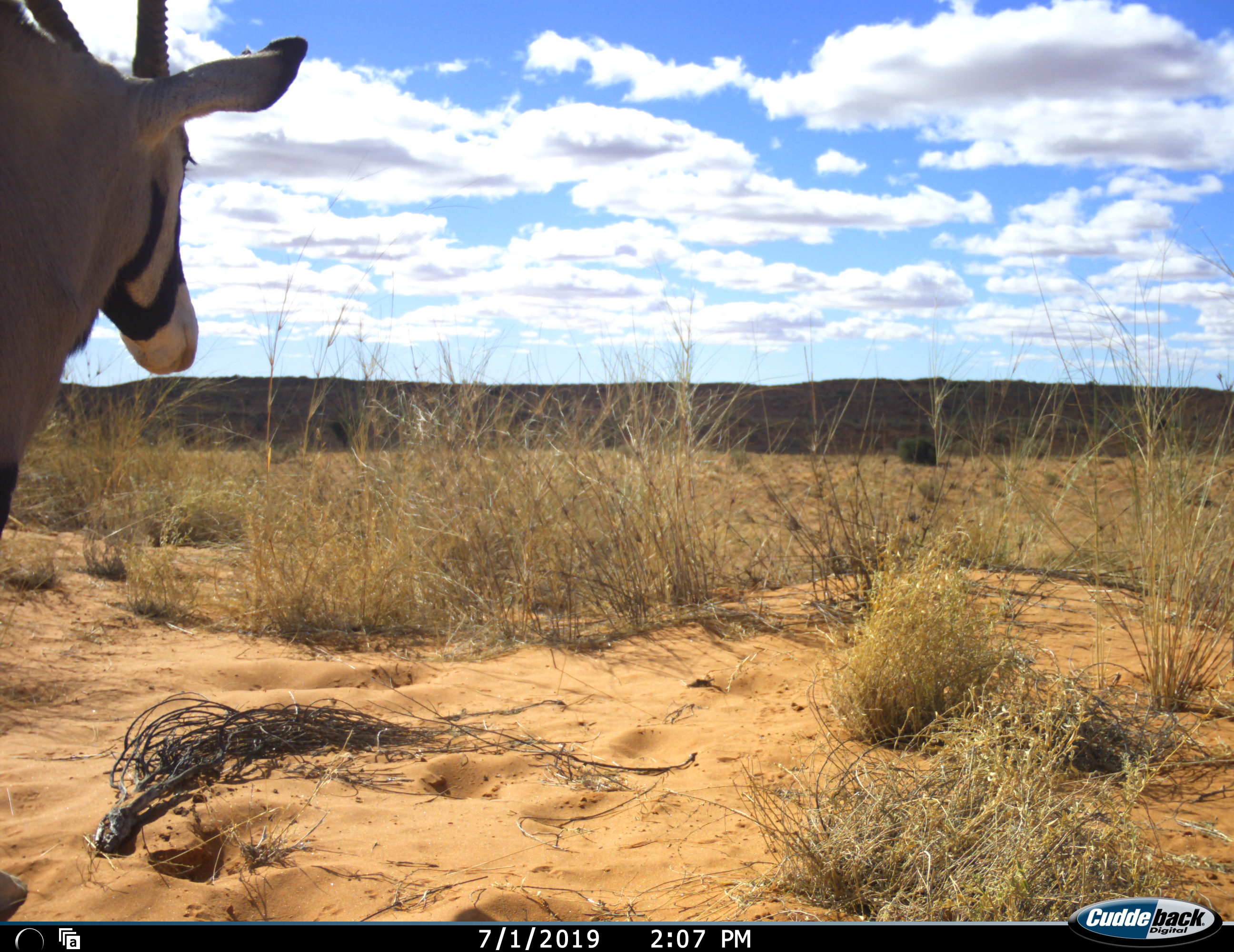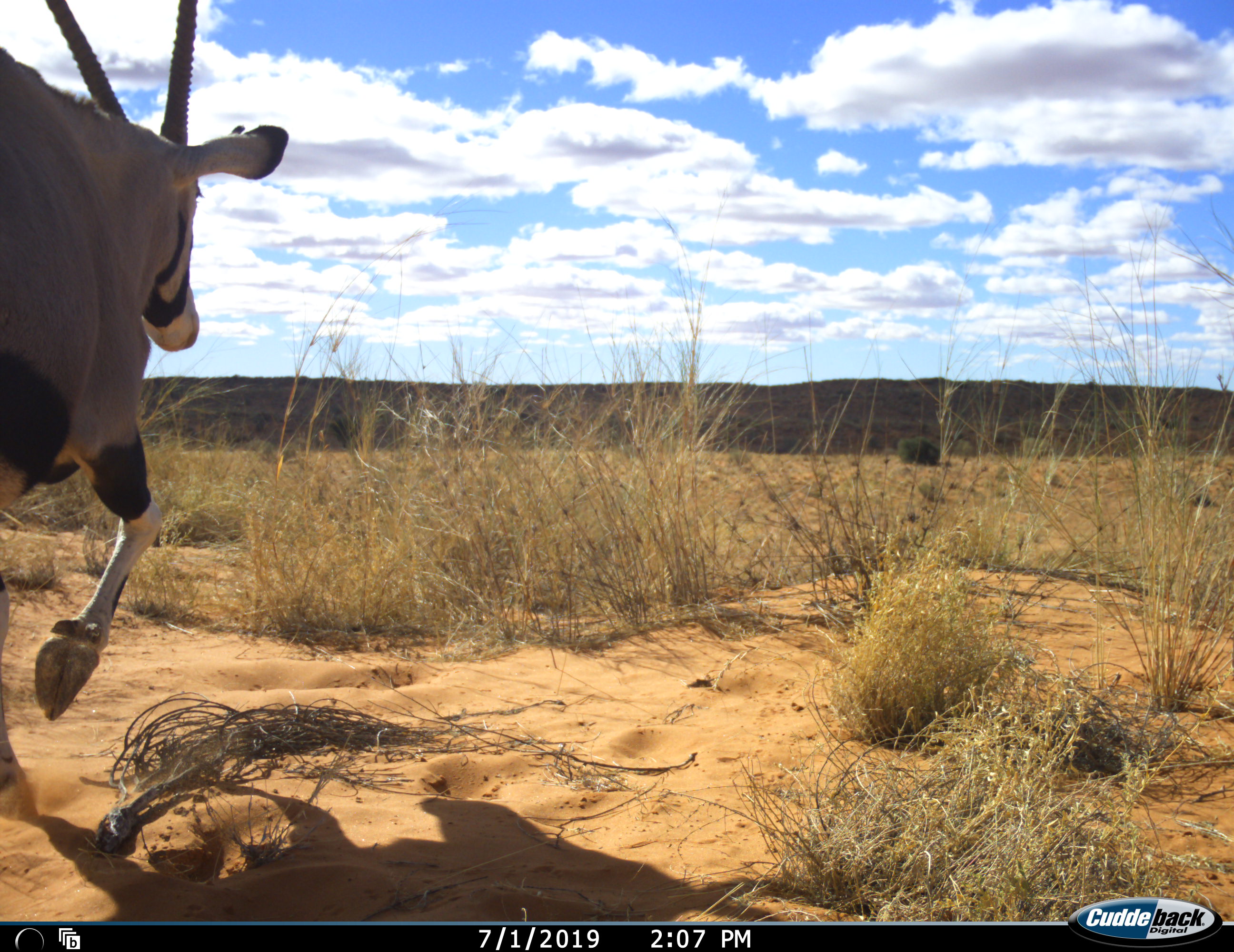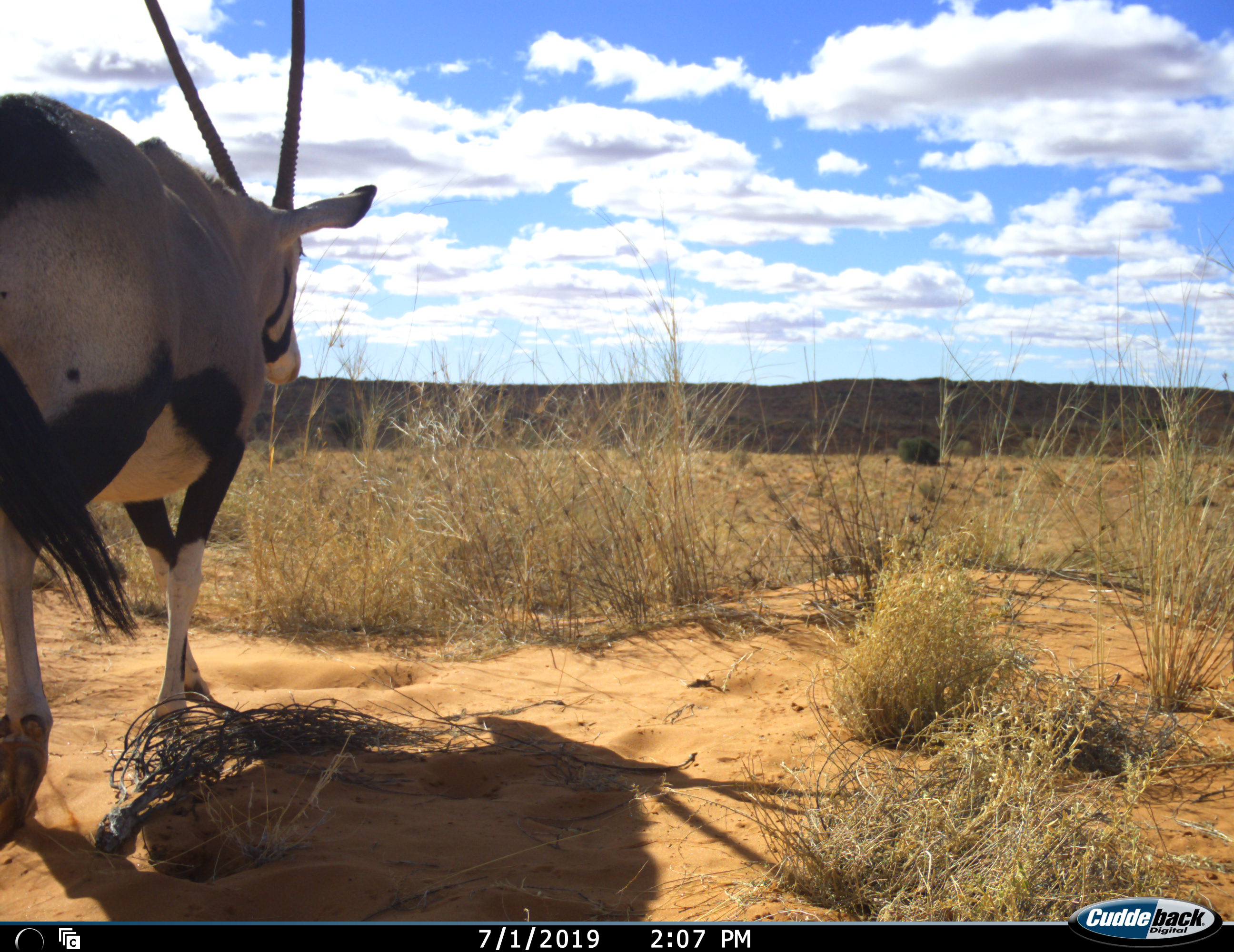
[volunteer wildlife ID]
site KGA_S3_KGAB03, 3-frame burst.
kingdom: Animalia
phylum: Chordata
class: Mammalia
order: Artiodactyla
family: Bovidae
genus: Oryx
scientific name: Oryx gazella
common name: gemsbok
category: oryx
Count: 1.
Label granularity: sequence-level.